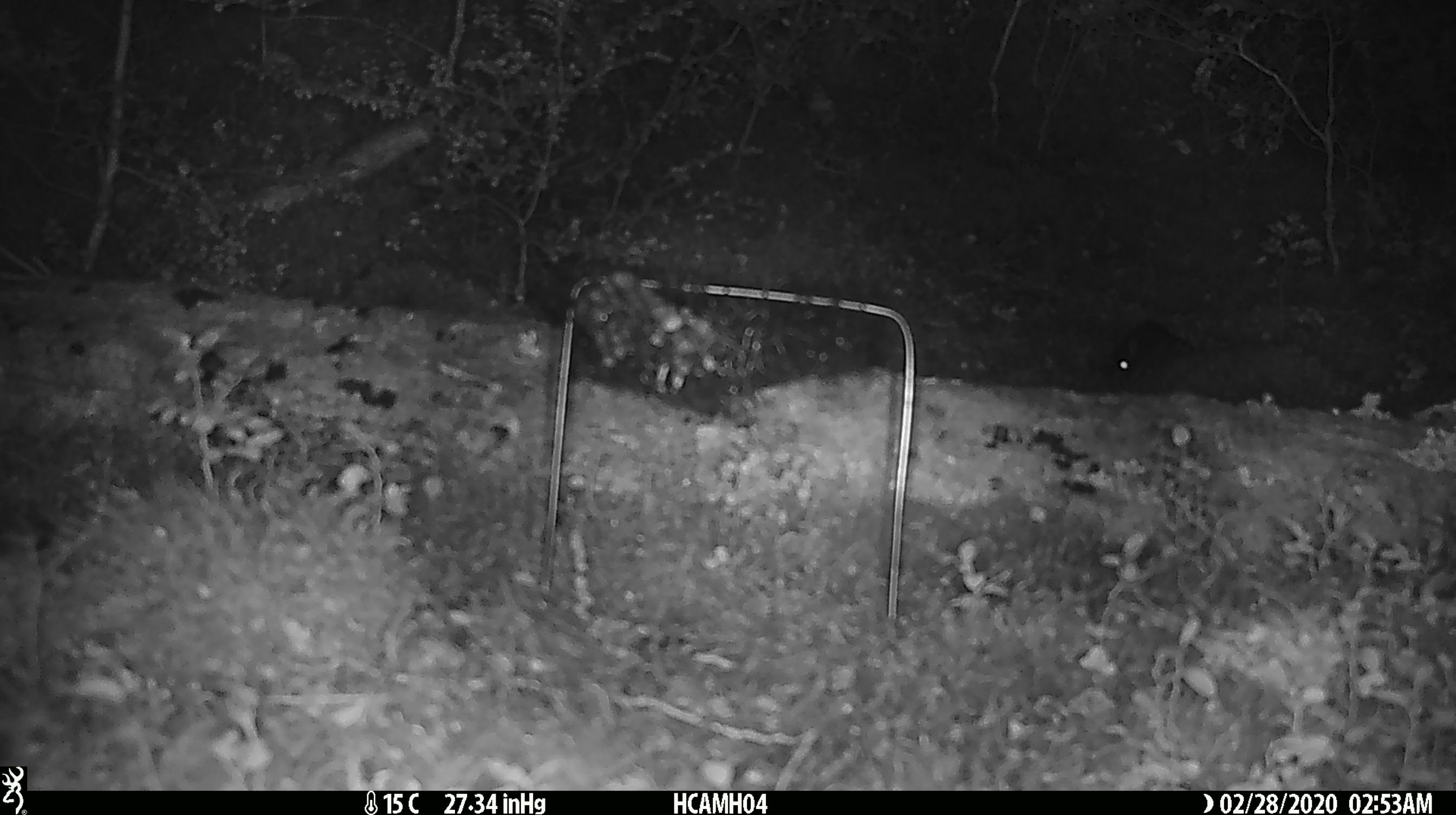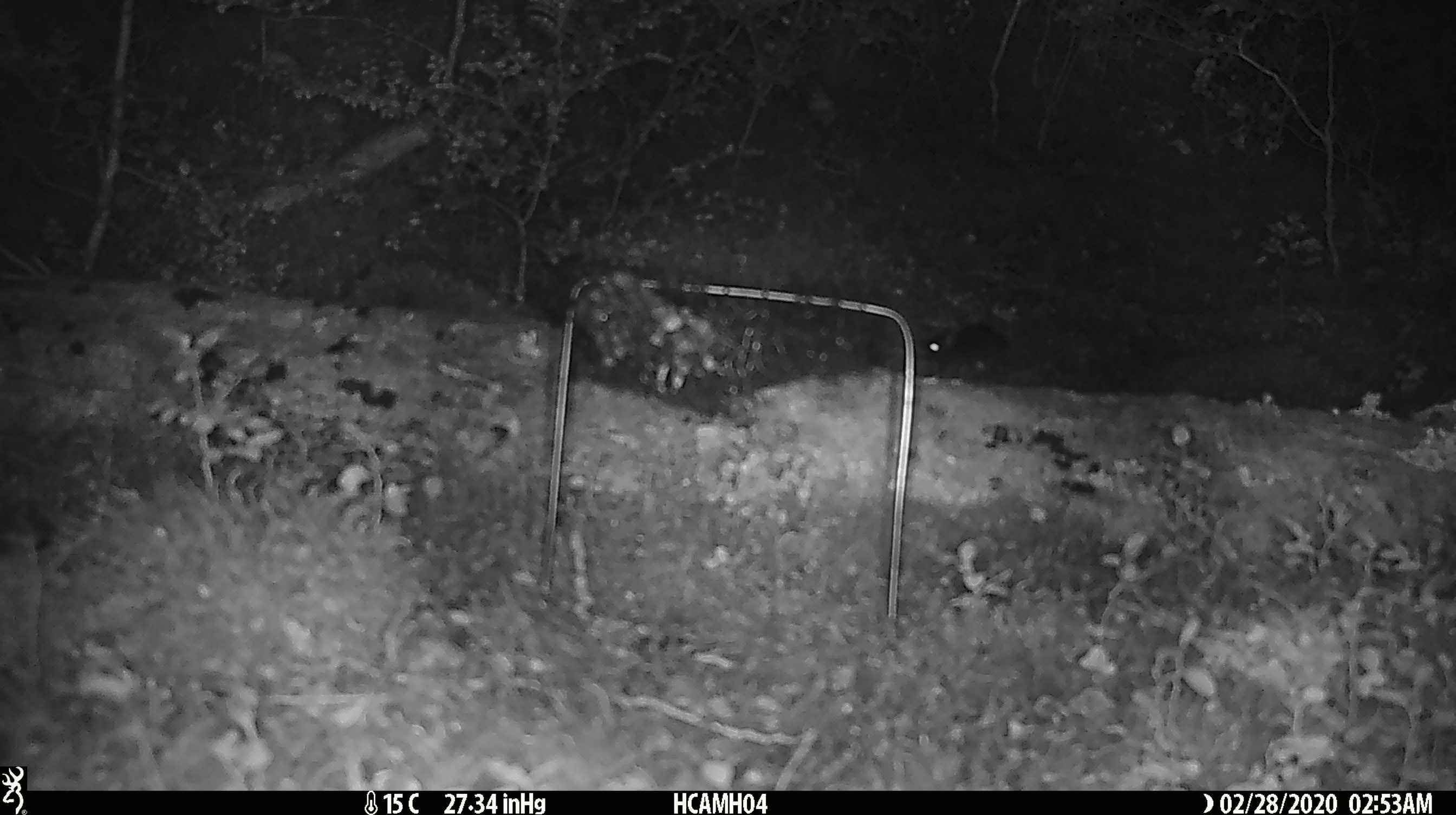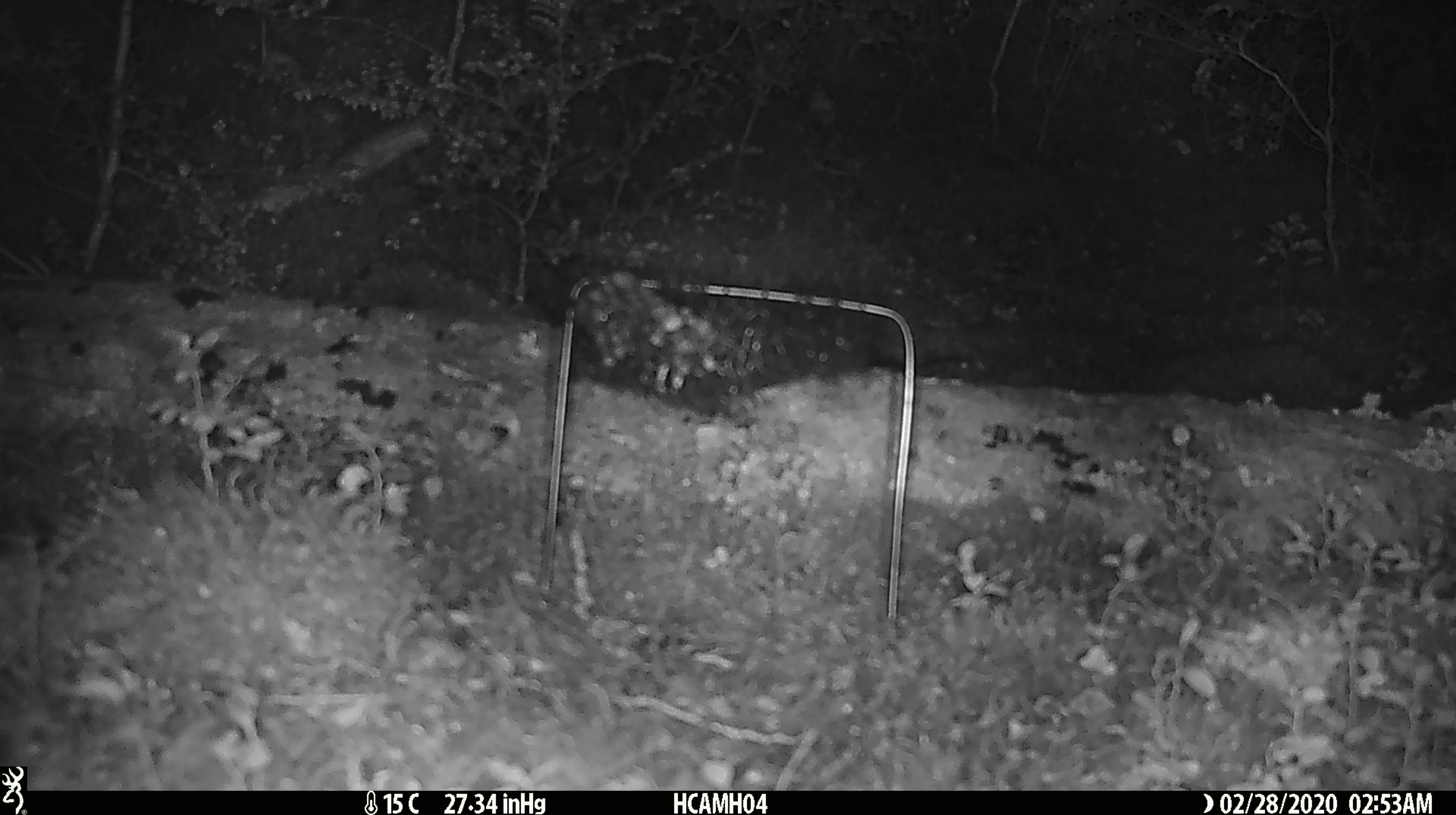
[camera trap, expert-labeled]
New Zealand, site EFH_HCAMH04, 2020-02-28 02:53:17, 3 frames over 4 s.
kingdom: Animalia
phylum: Chordata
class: Mammalia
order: Rodentia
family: Muridae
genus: Mus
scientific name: Mus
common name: mouse